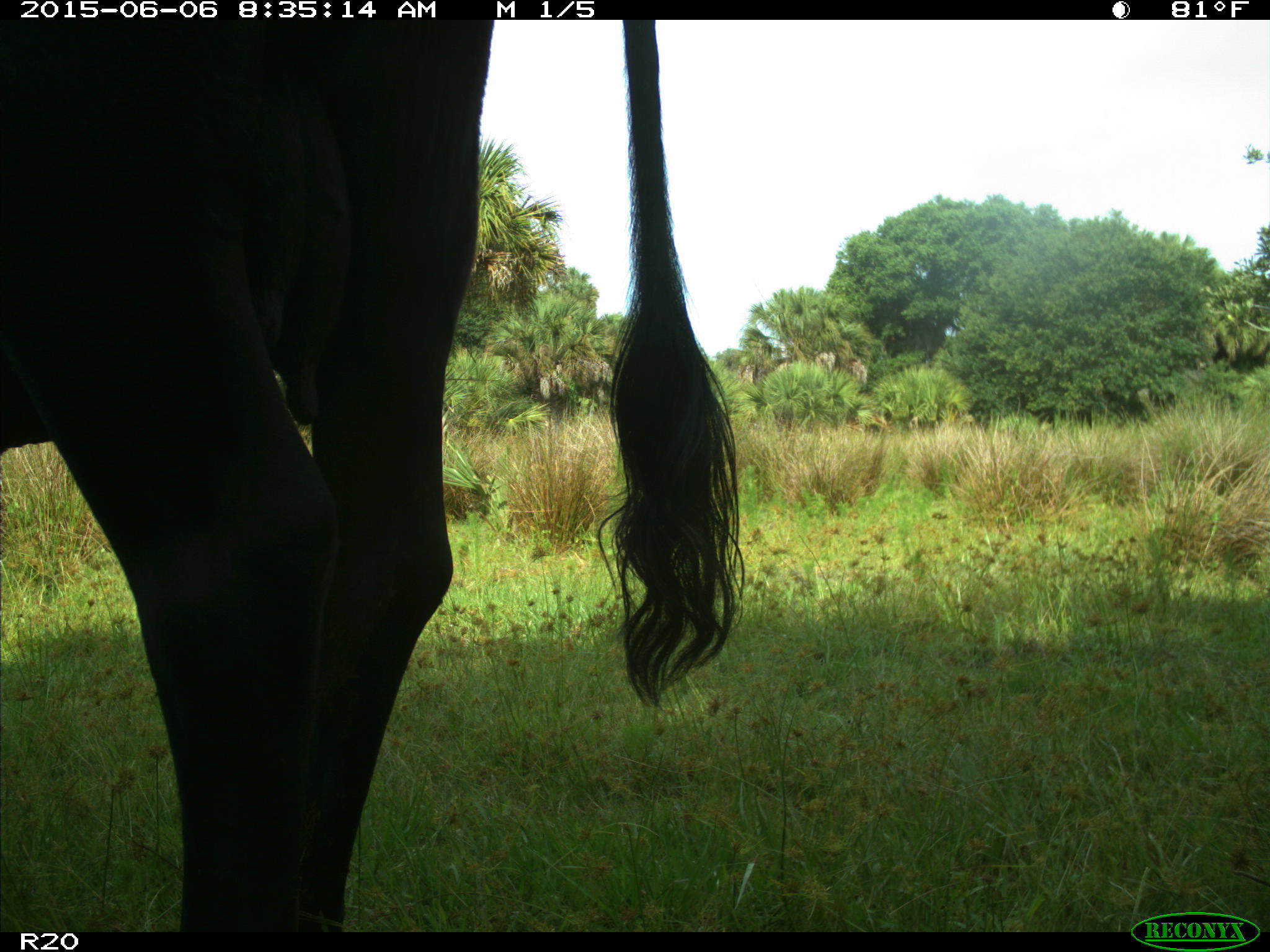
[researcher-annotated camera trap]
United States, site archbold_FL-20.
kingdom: Animalia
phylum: Chordata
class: Mammalia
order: Artiodactyla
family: Bovidae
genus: Bos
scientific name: Bos taurus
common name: domestic cow